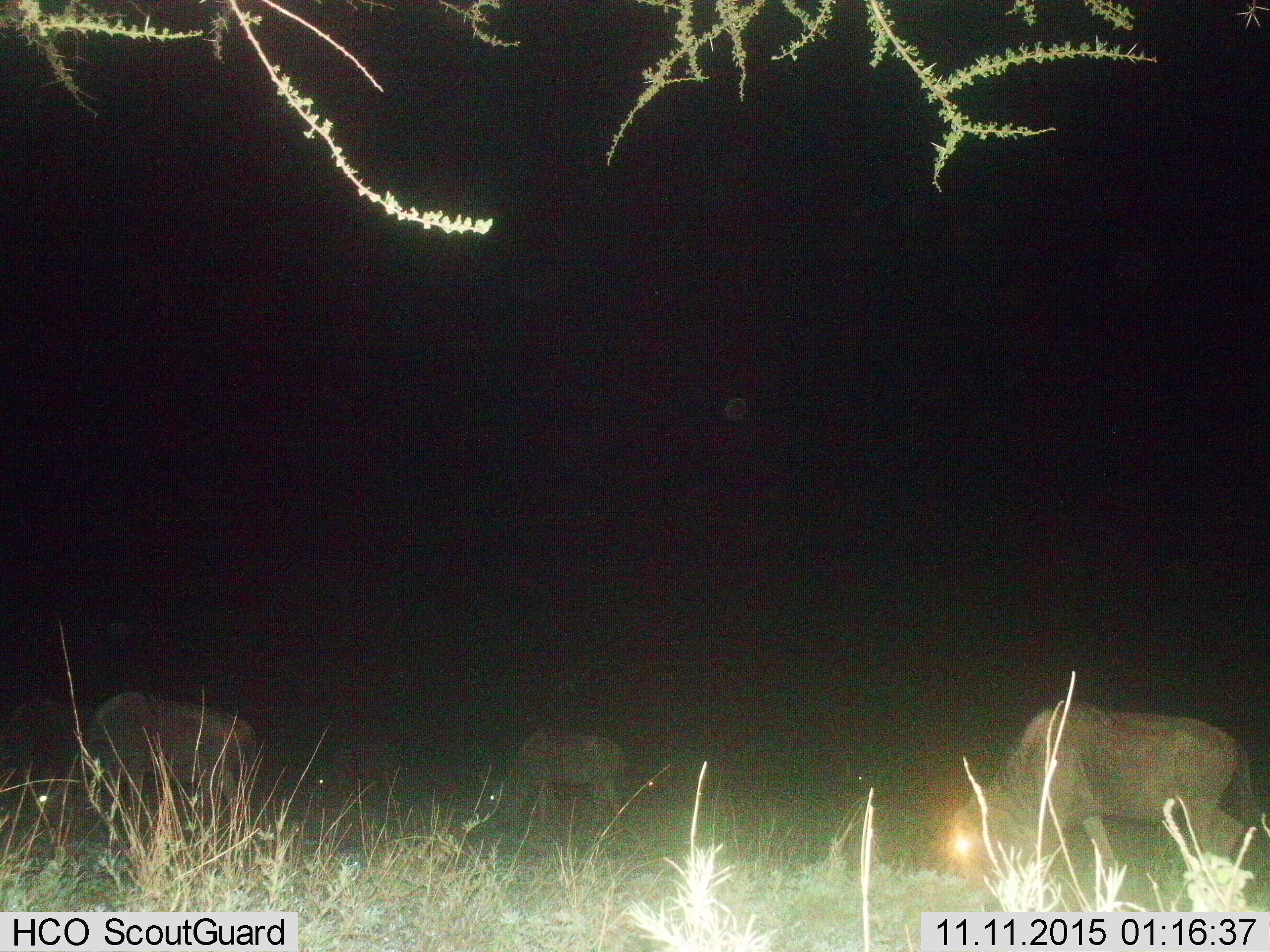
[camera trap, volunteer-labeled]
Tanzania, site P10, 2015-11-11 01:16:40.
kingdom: Animalia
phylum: Chordata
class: Mammalia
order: Artiodactyla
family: Bovidae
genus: Connochaetes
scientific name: Connochaetes taurinus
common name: blue wildebeest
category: wildebeest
Wildebeest (blue wildebeest) (Connochaetes taurinus), count 7. Behavior (volunteer vote fractions): standing 57%, resting 14%, moving 0%, interacting 0%. Young present (vote fraction): 0%. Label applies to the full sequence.